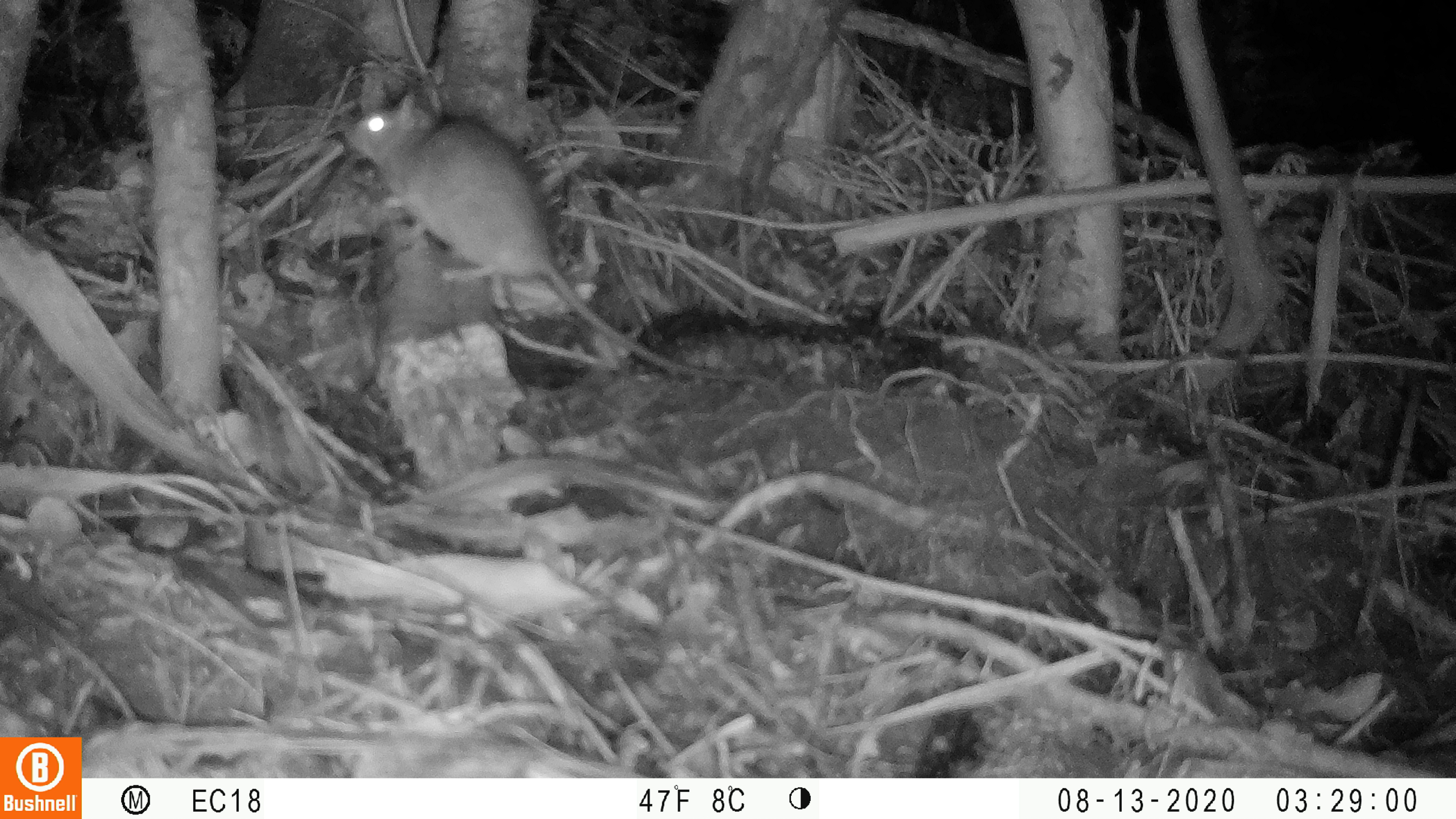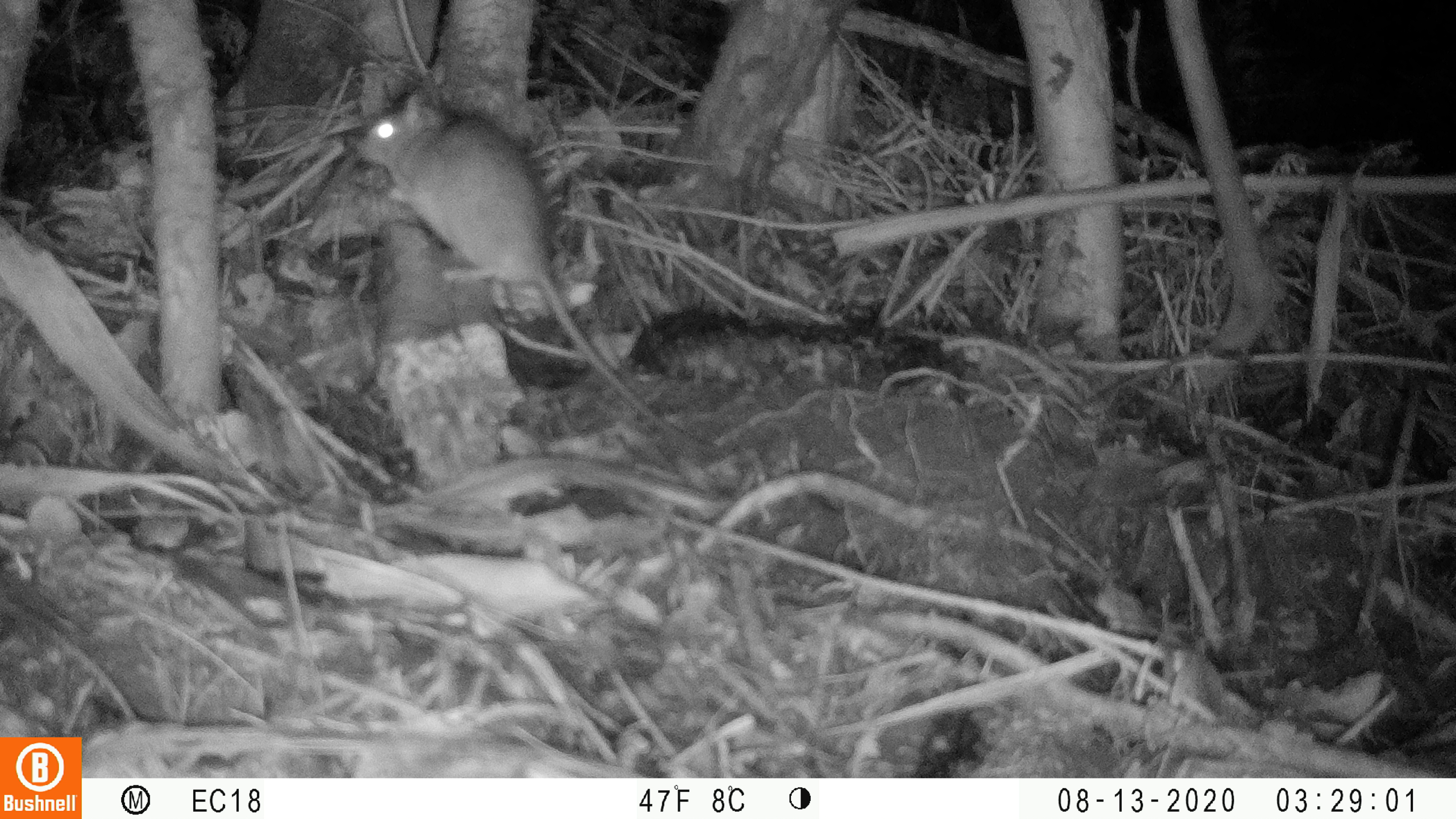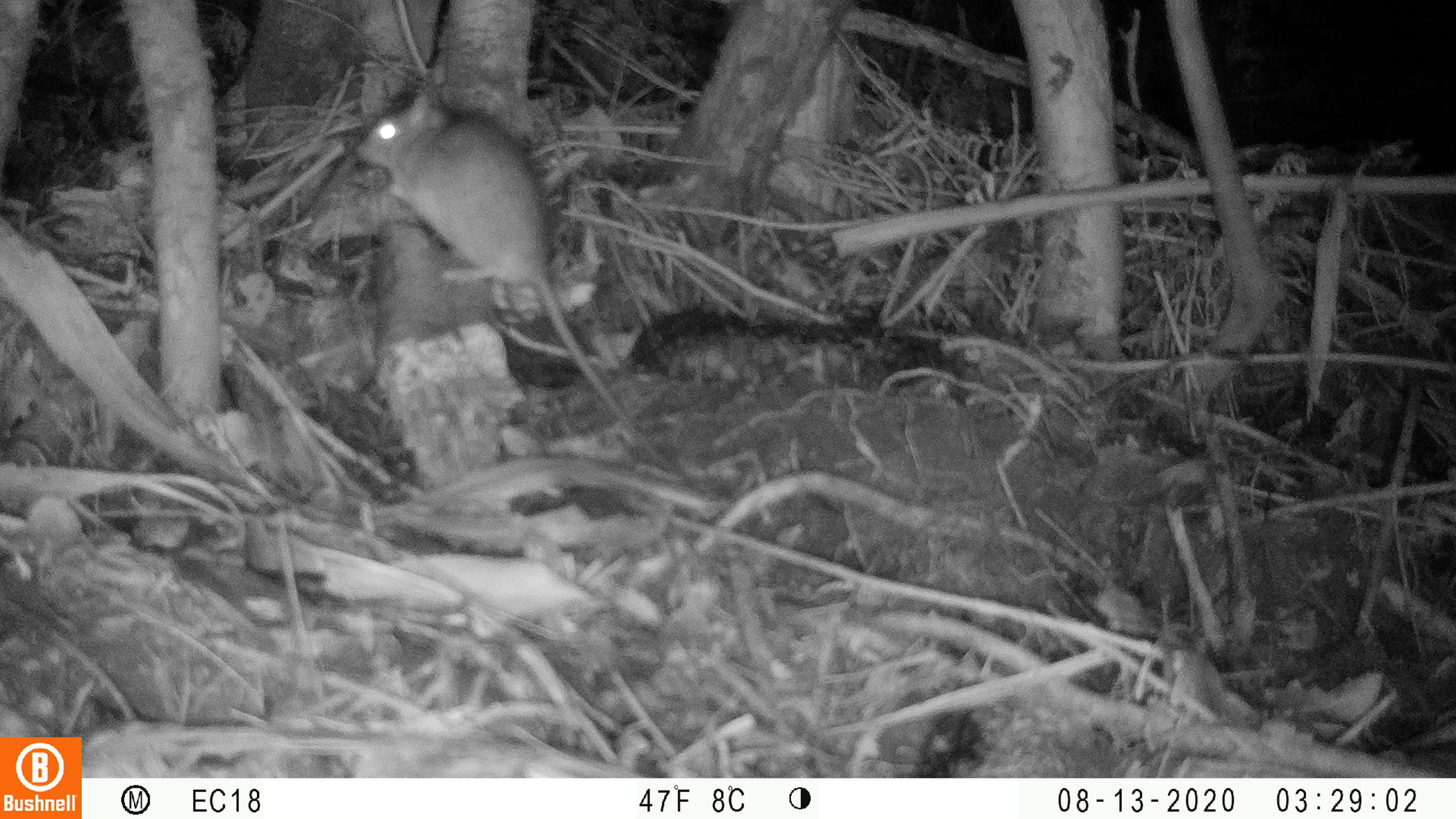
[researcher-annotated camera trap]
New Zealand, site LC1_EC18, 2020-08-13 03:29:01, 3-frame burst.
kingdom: Animalia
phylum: Chordata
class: Mammalia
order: Rodentia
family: Muridae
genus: Rattus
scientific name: Rattus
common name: rat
Rat (Rattus).